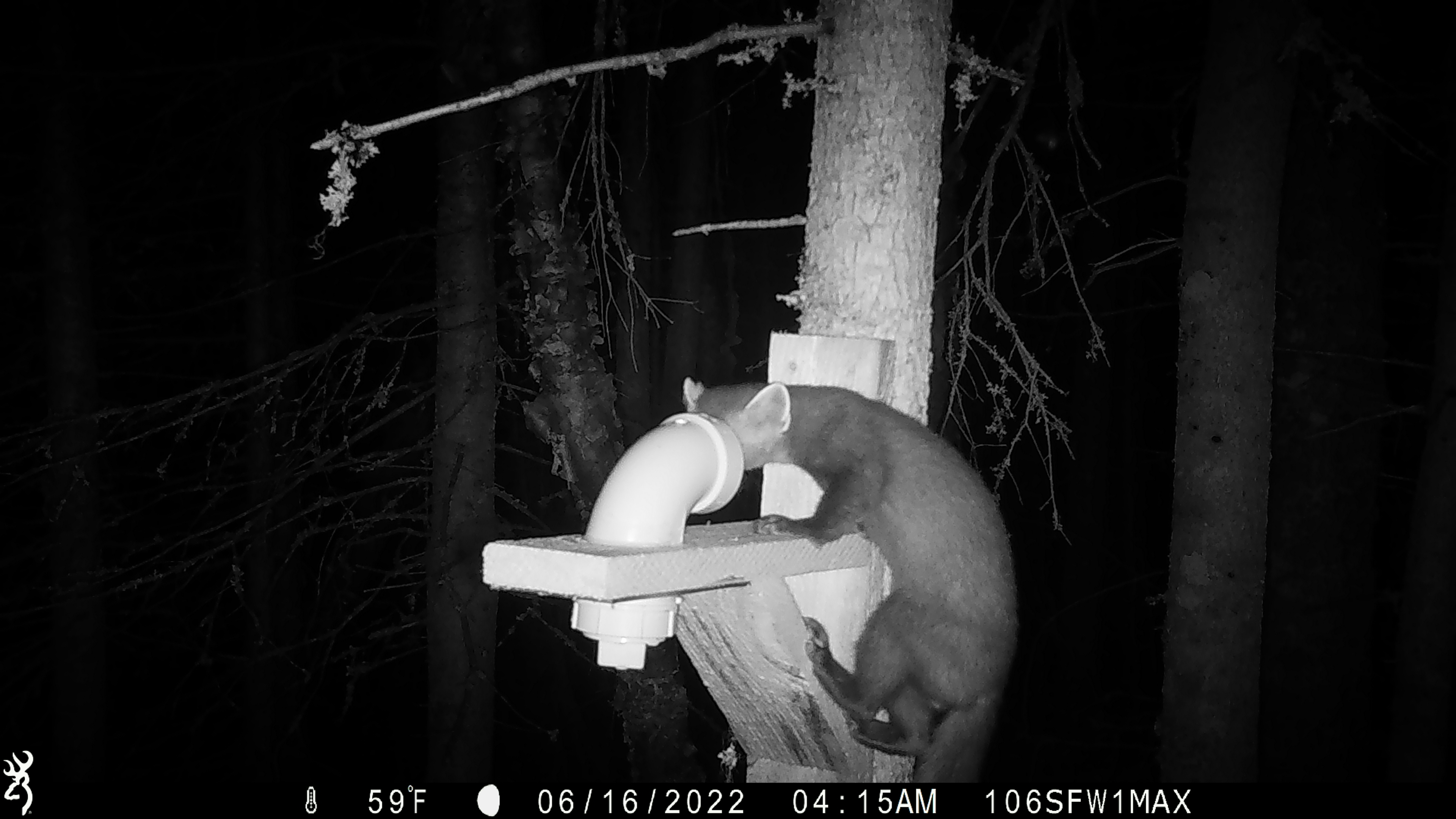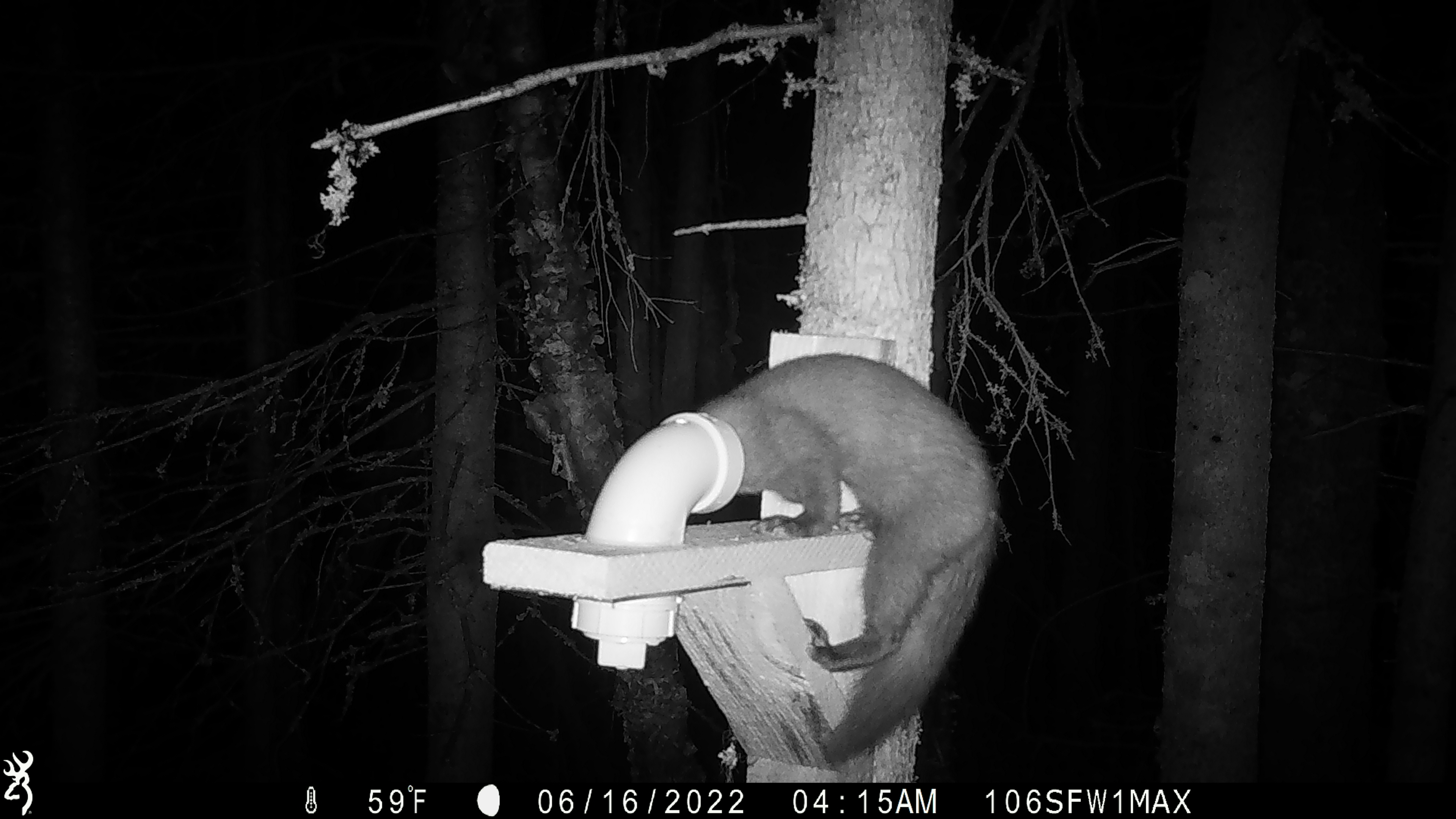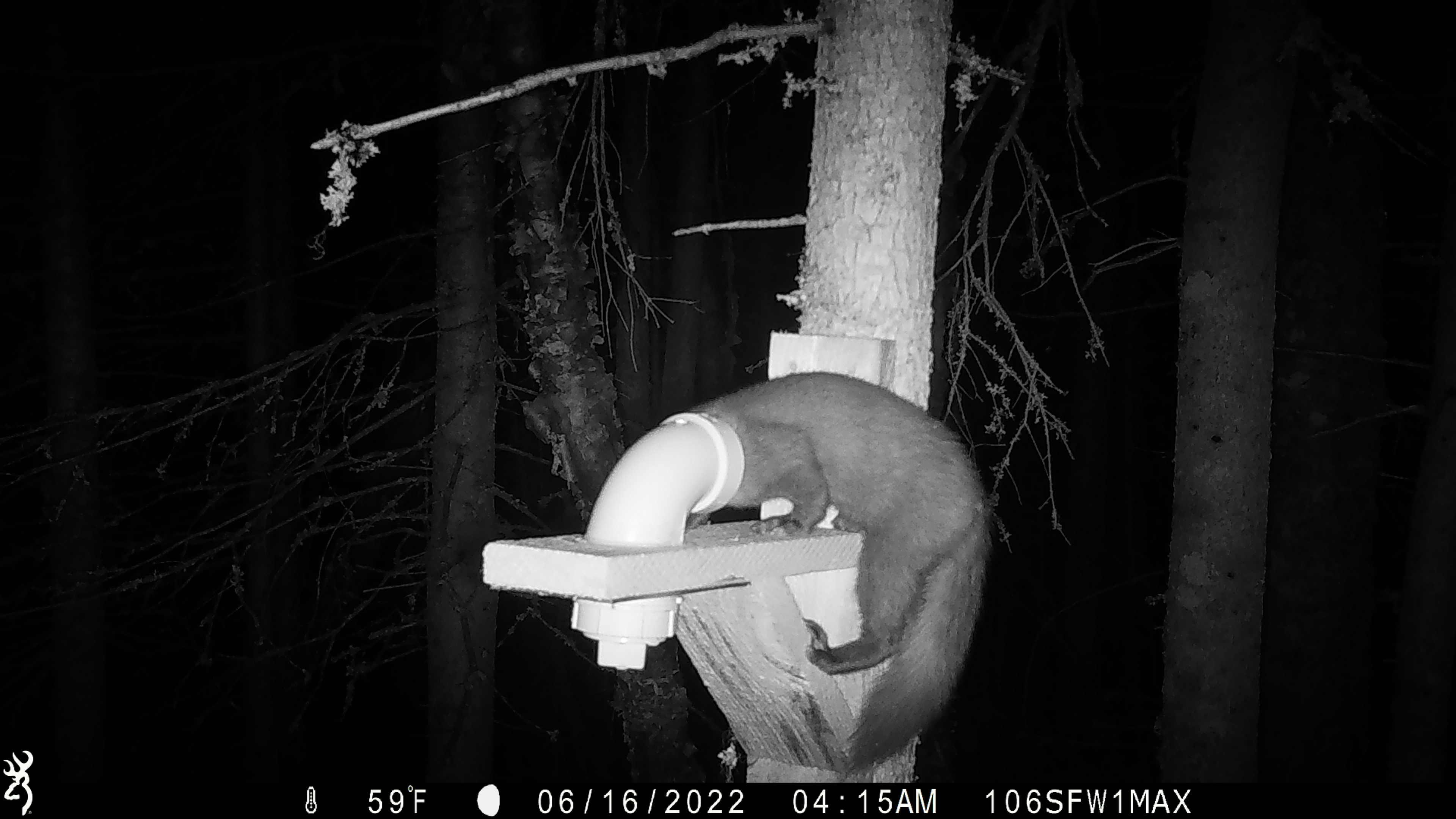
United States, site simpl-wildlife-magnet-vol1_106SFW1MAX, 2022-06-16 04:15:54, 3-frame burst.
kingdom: Animalia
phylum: Chordata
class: Mammalia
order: Carnivora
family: Mustelidae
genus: Martes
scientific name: Martes americana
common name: american marten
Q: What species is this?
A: American marten (Martes americana).